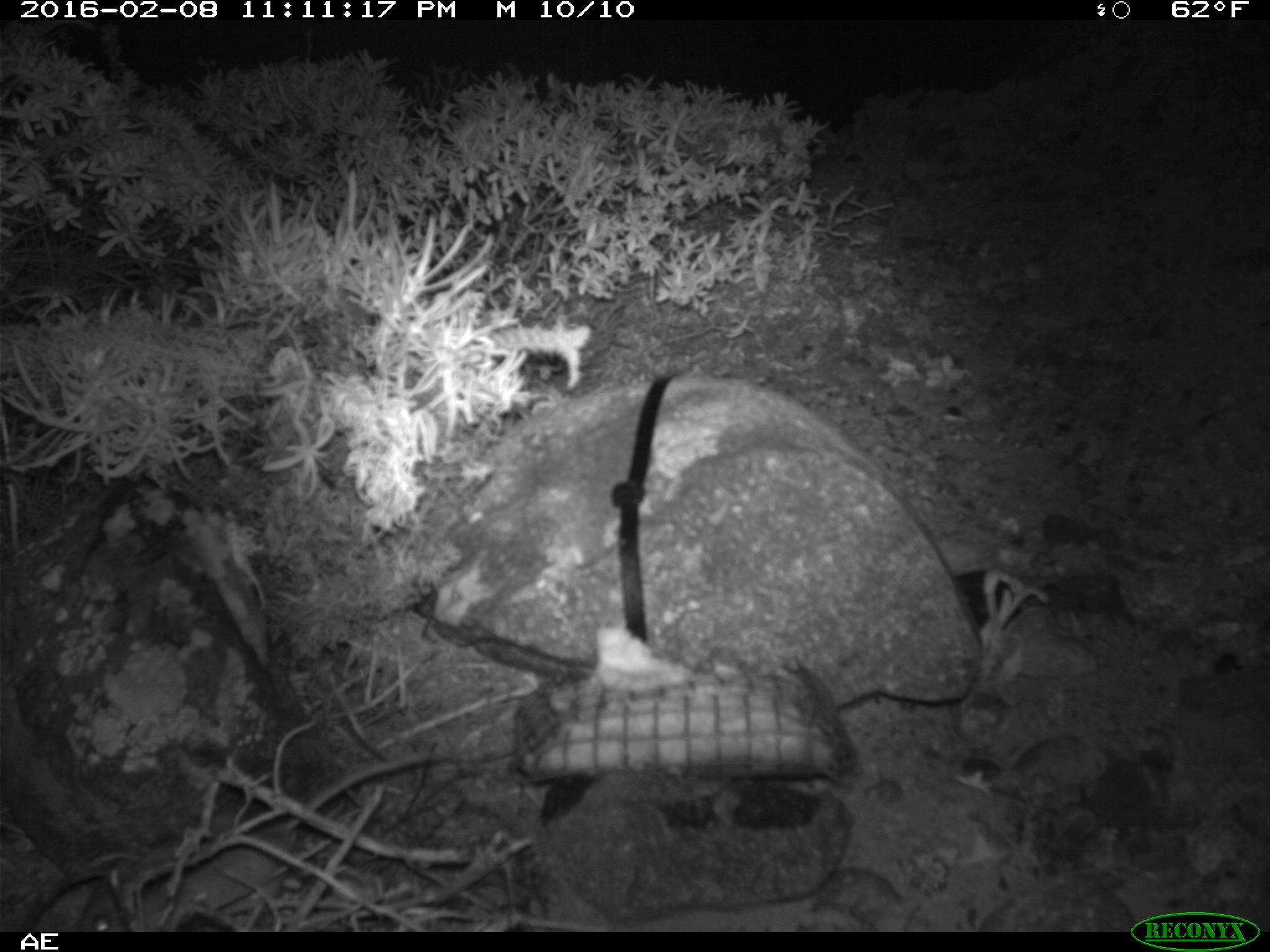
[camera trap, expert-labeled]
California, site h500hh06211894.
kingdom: Animalia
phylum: Chordata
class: Mammalia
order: Rodentia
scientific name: Rodentia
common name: rodent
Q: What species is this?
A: Rodent (Rodentia).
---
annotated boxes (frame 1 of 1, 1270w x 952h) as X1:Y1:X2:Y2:
rodent: 71:895:132:933